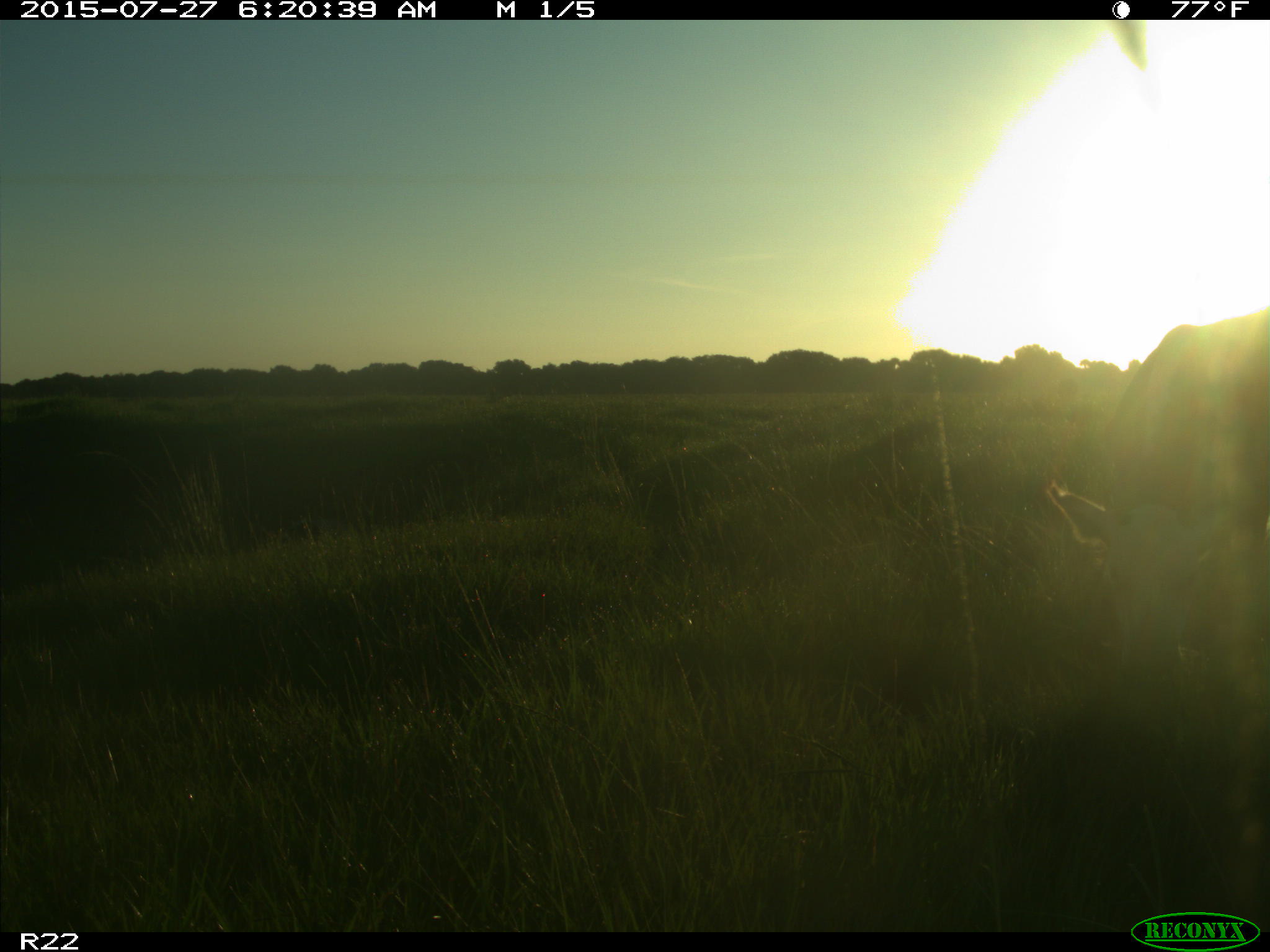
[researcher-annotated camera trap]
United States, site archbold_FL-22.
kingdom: Animalia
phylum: Chordata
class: Mammalia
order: Artiodactyla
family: Bovidae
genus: Bos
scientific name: Bos taurus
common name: domestic cow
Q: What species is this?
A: Bos taurus (domestic cow).